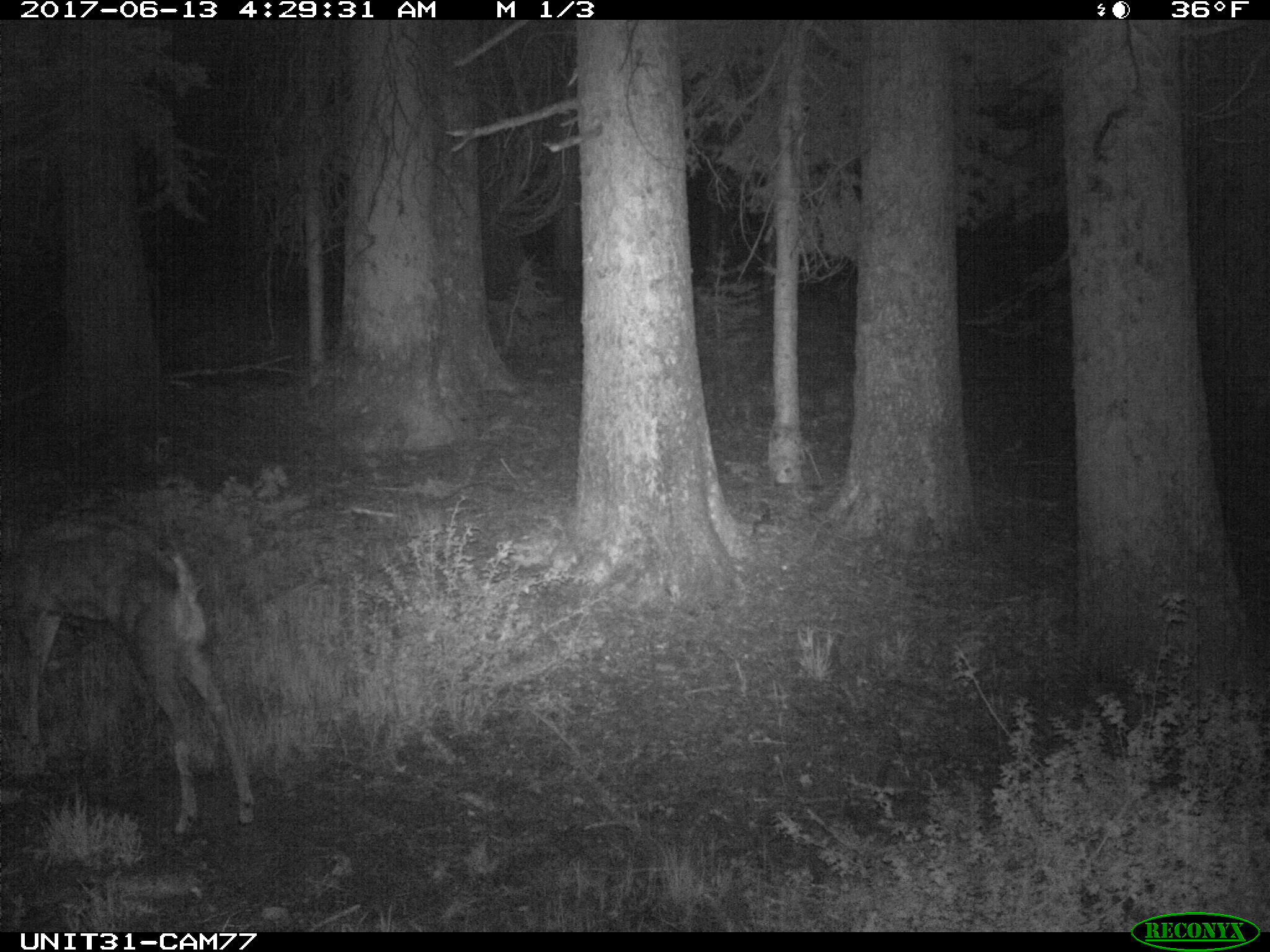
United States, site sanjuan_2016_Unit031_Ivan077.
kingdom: Animalia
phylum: Chordata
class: Mammalia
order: Artiodactyla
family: Cervidae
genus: Odocoileus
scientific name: Odocoileus hemionus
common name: mule deer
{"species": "Odocoileus hemionus (mule deer)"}